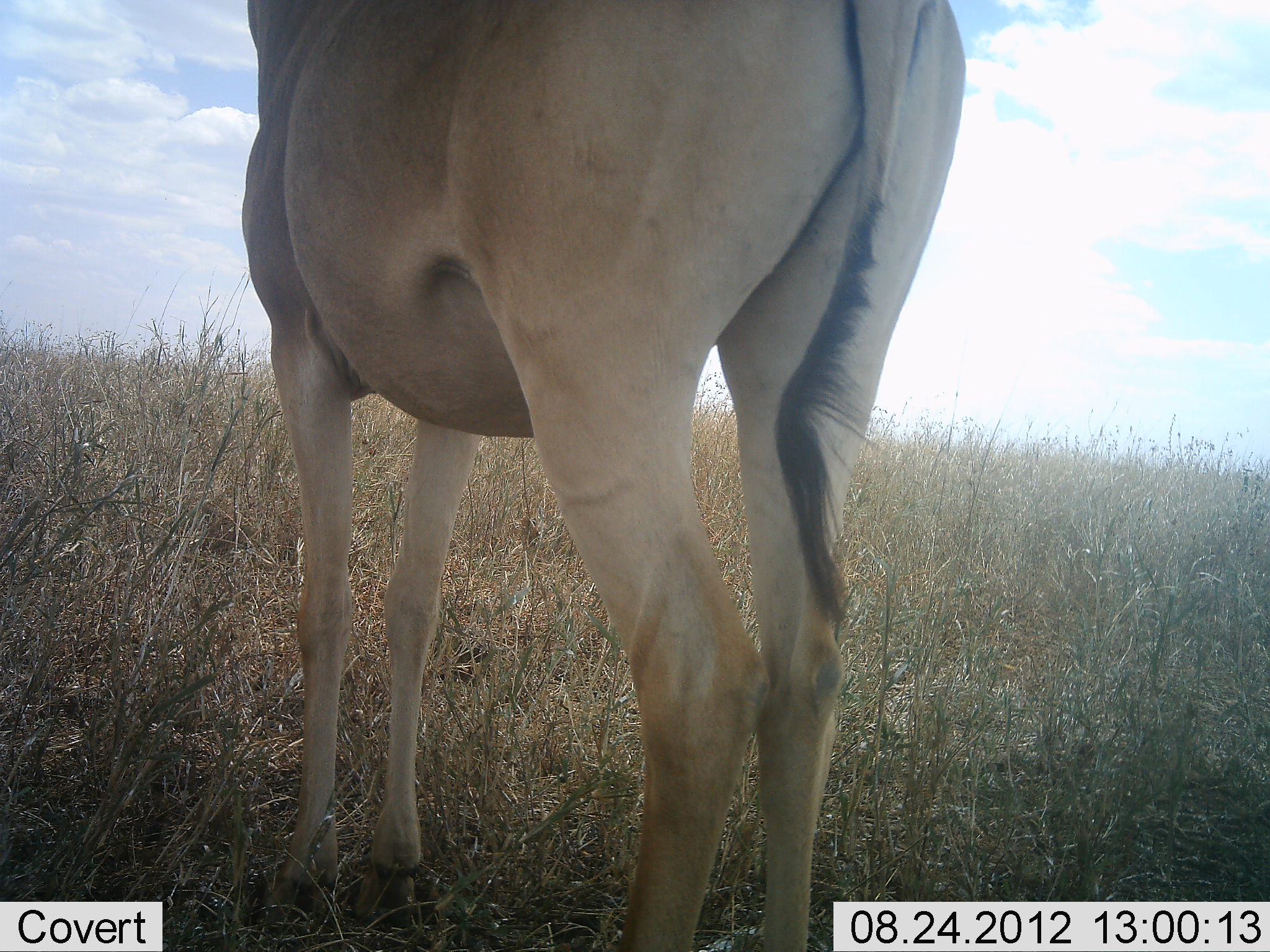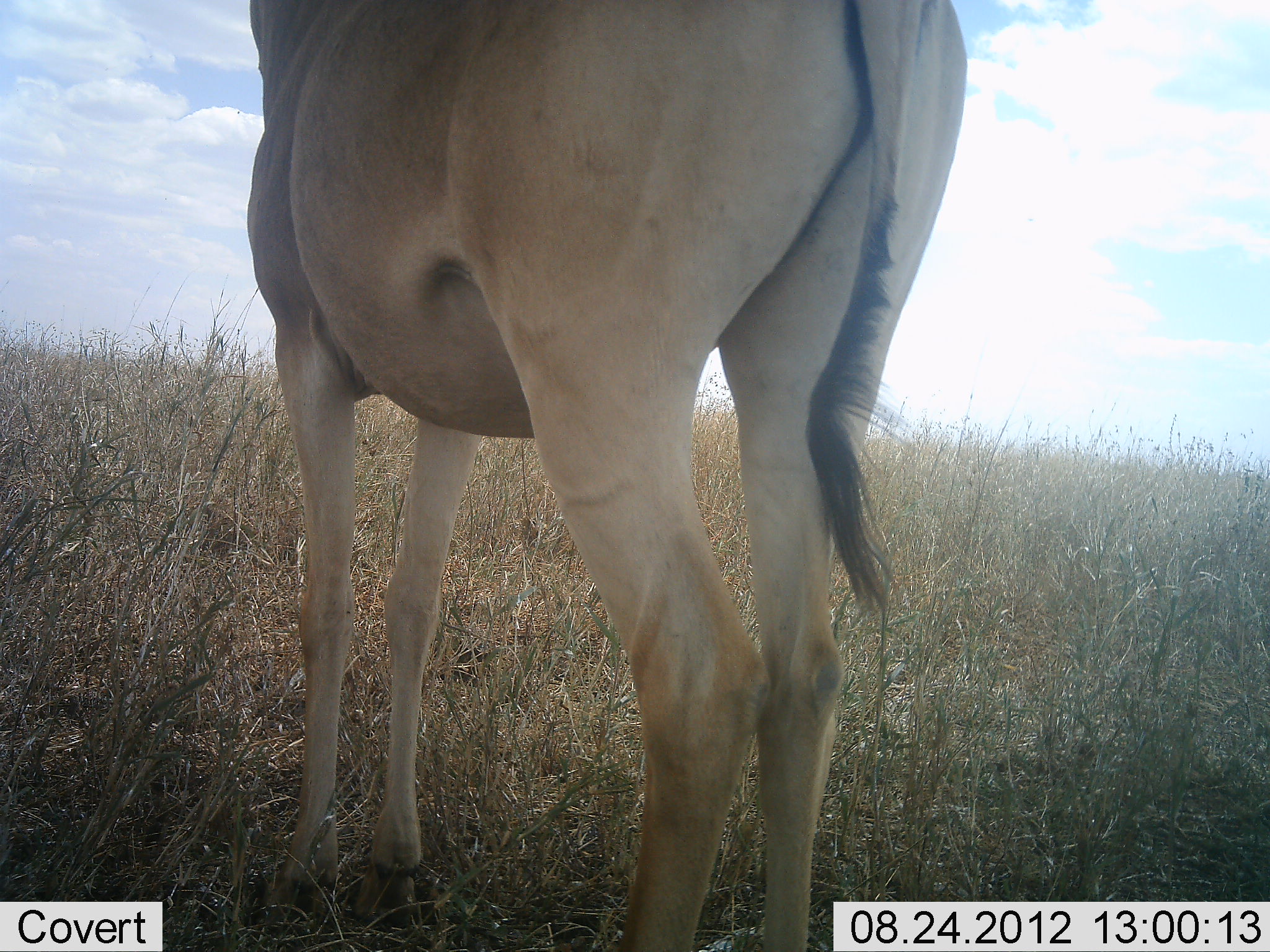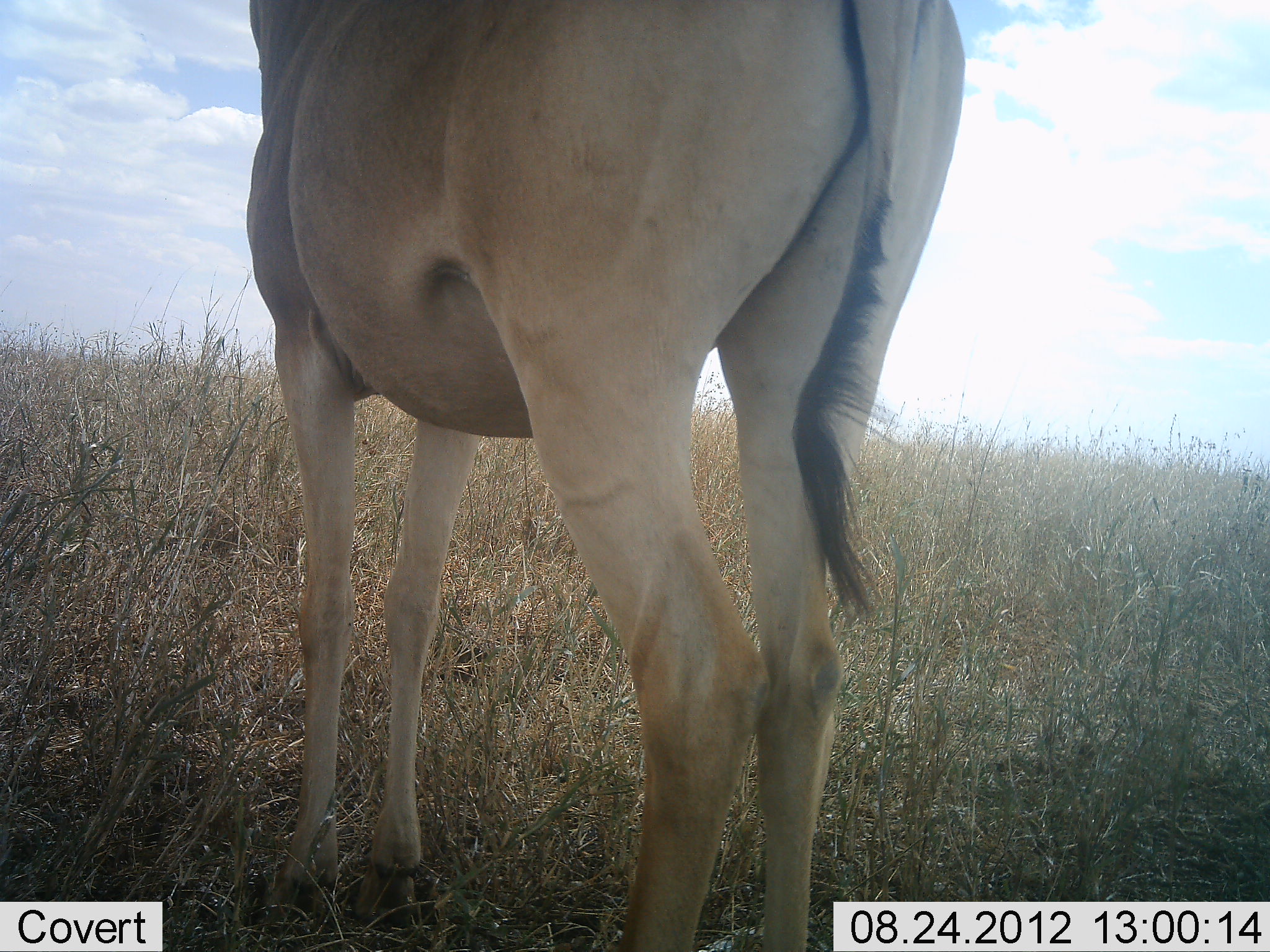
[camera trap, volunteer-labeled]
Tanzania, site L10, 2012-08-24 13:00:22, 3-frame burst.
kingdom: Animalia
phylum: Chordata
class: Mammalia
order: Artiodactyla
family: Bovidae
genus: Alcelaphus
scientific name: Alcelaphus buselaphus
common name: hartebeest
Hartebeest (Alcelaphus buselaphus), count 1. Behavior (volunteer vote fractions): standing 100%, resting 0%, moving 0%, interacting 0%. Young present (vote fraction): 0%. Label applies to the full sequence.